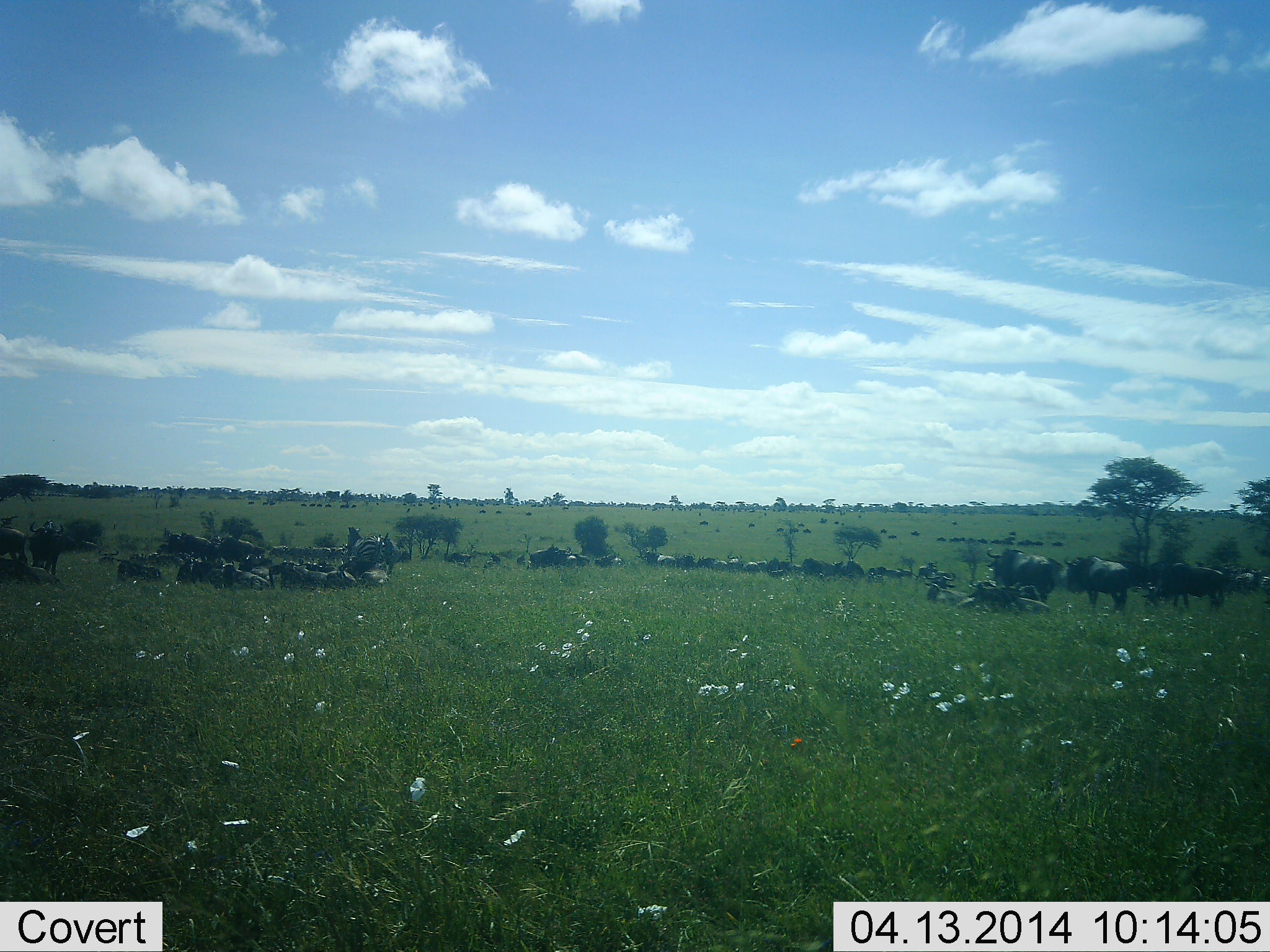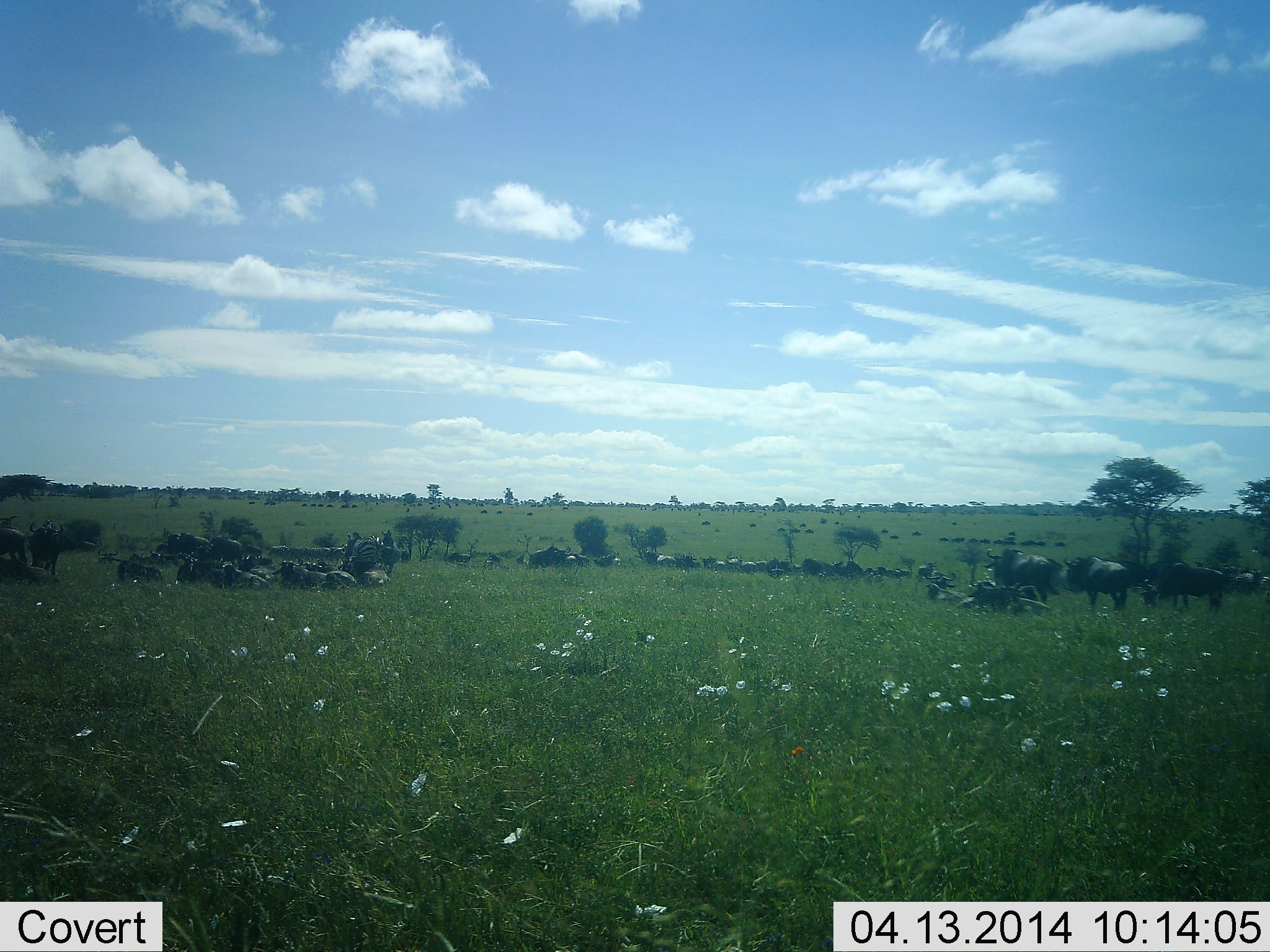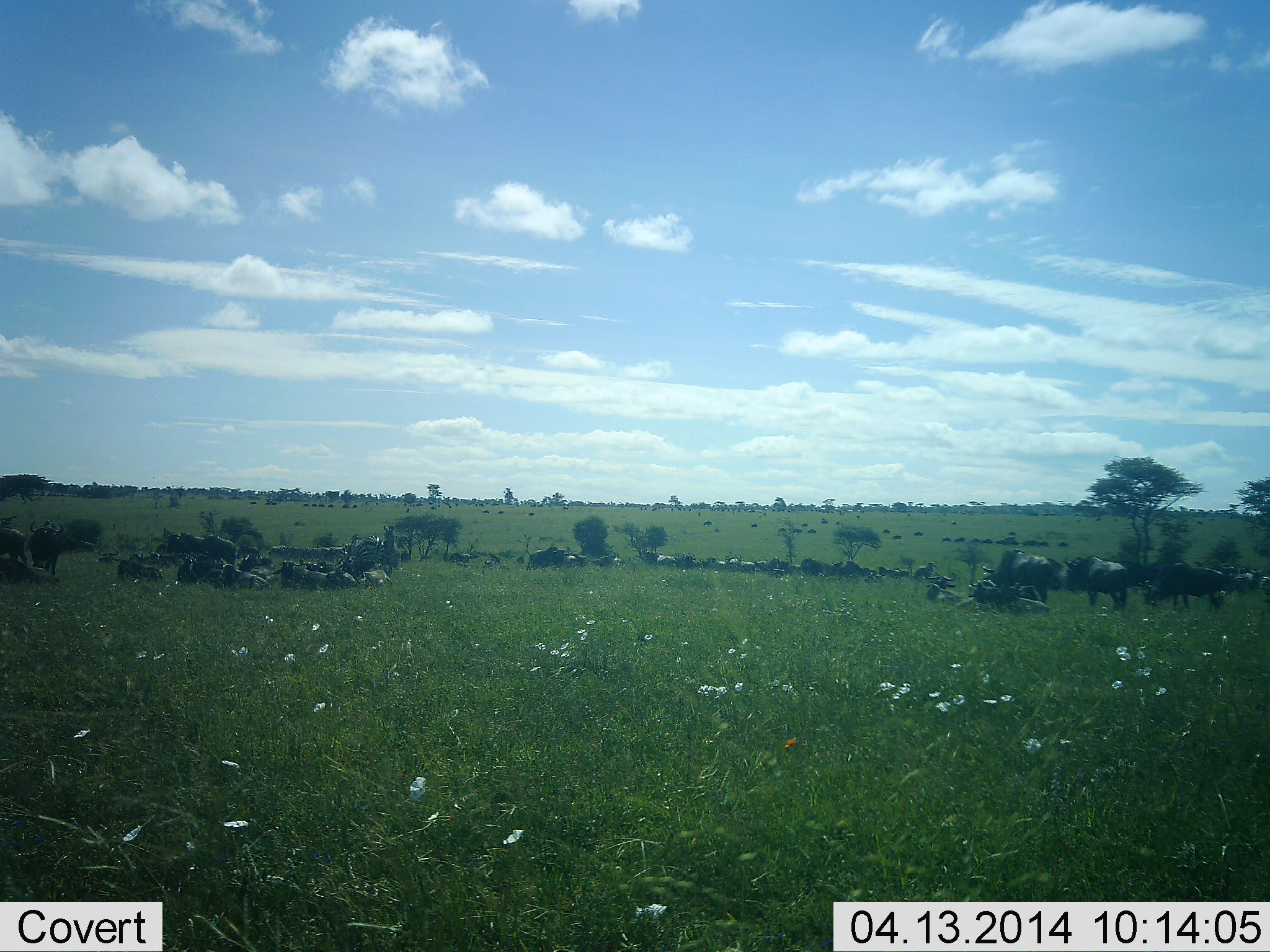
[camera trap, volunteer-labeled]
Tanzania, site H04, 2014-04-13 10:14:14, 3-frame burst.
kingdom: Animalia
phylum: Chordata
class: Mammalia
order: Artiodactyla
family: Bovidae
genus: Connochaetes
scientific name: Connochaetes taurinus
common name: blue wildebeest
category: wildebeest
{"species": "wildebeest (blue wildebeest) (Connochaetes taurinus)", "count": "11-50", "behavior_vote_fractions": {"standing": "60%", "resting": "90%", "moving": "30%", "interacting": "10%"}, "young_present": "0%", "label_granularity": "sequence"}